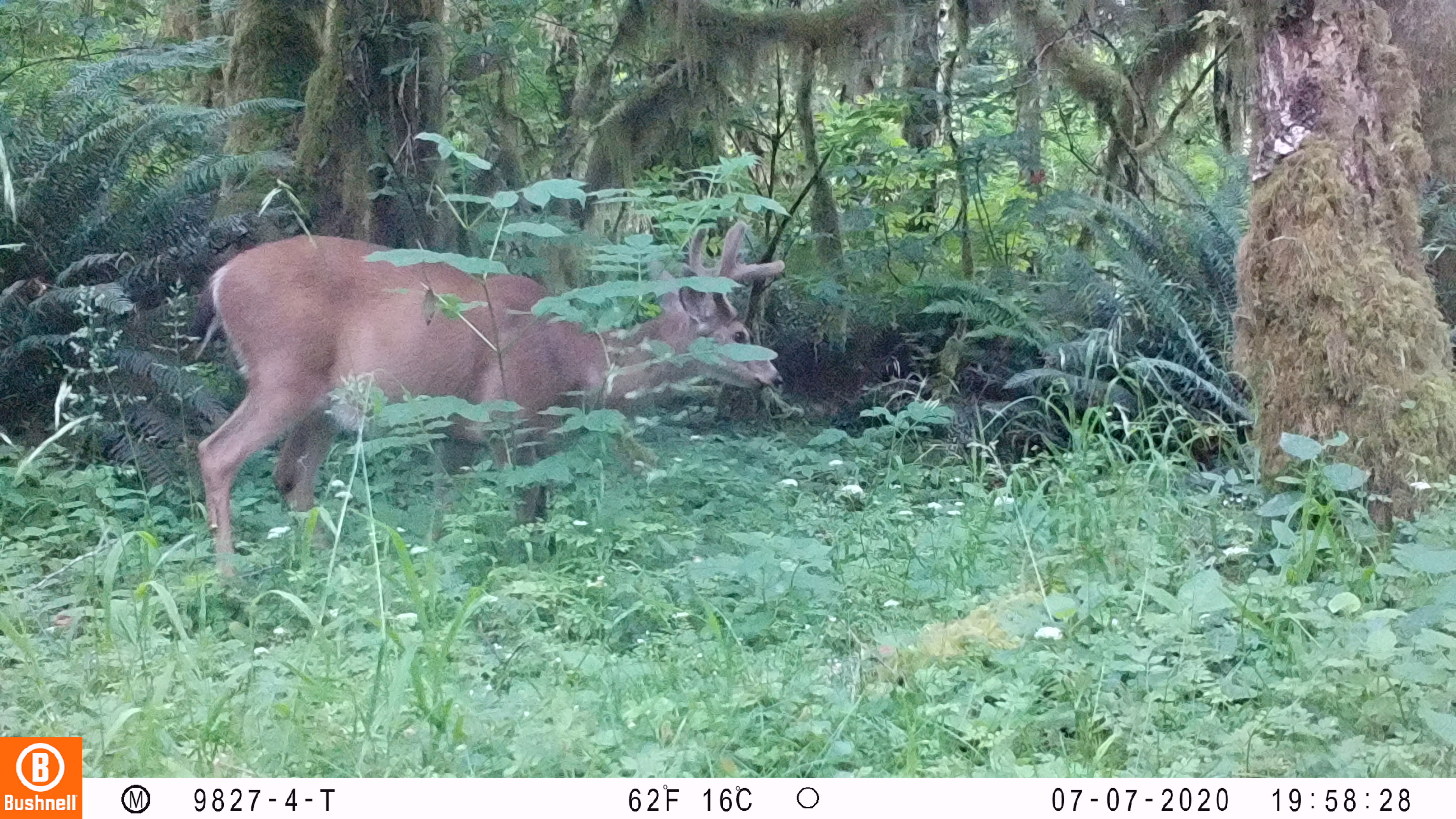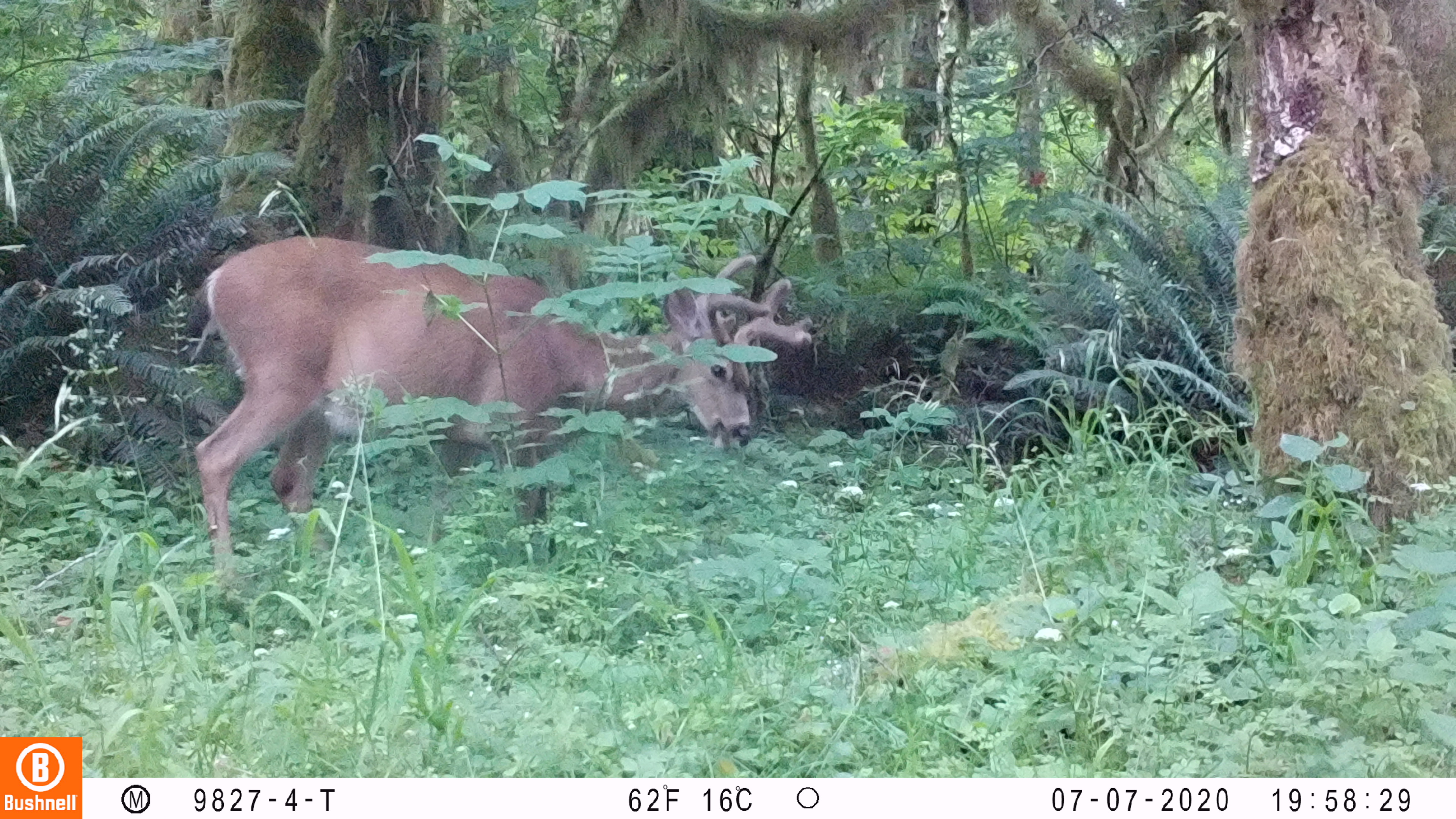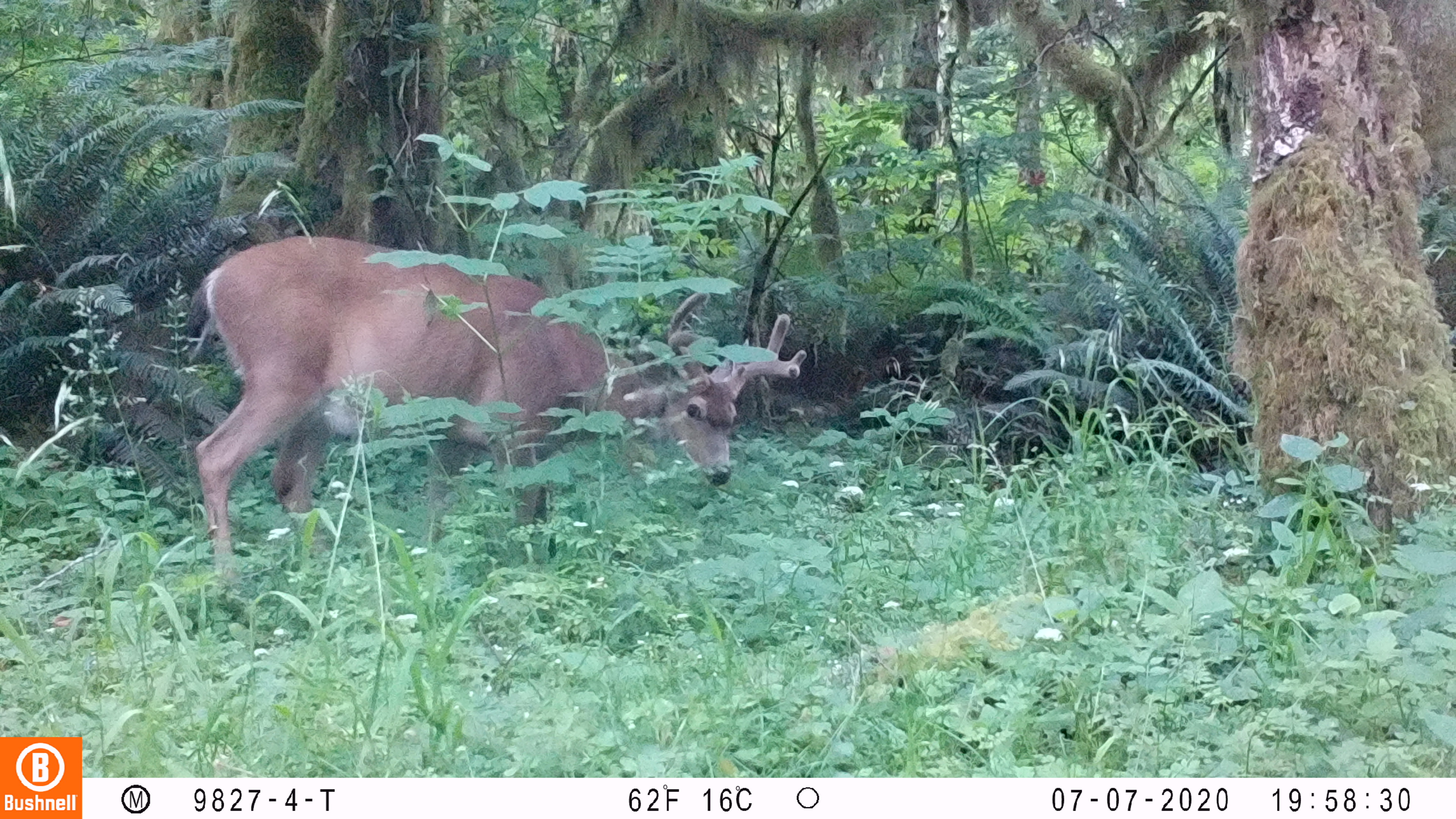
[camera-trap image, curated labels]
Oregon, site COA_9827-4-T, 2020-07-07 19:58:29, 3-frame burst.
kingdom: Animalia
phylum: Chordata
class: Mammalia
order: Artiodactyla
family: Cervidae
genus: Odocoileus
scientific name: Odocoileus hemionus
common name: black-tailed deer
Black-tailed deer (Odocoileus hemionus).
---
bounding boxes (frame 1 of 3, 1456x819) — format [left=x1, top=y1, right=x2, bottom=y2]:
black-tailed deer: [left=188, top=212, right=800, bottom=582]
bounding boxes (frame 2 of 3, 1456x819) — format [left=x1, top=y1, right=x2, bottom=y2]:
black-tailed deer: [left=171, top=237, right=825, bottom=584]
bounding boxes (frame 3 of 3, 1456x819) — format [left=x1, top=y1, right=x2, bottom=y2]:
black-tailed deer: [left=177, top=225, right=810, bottom=576]